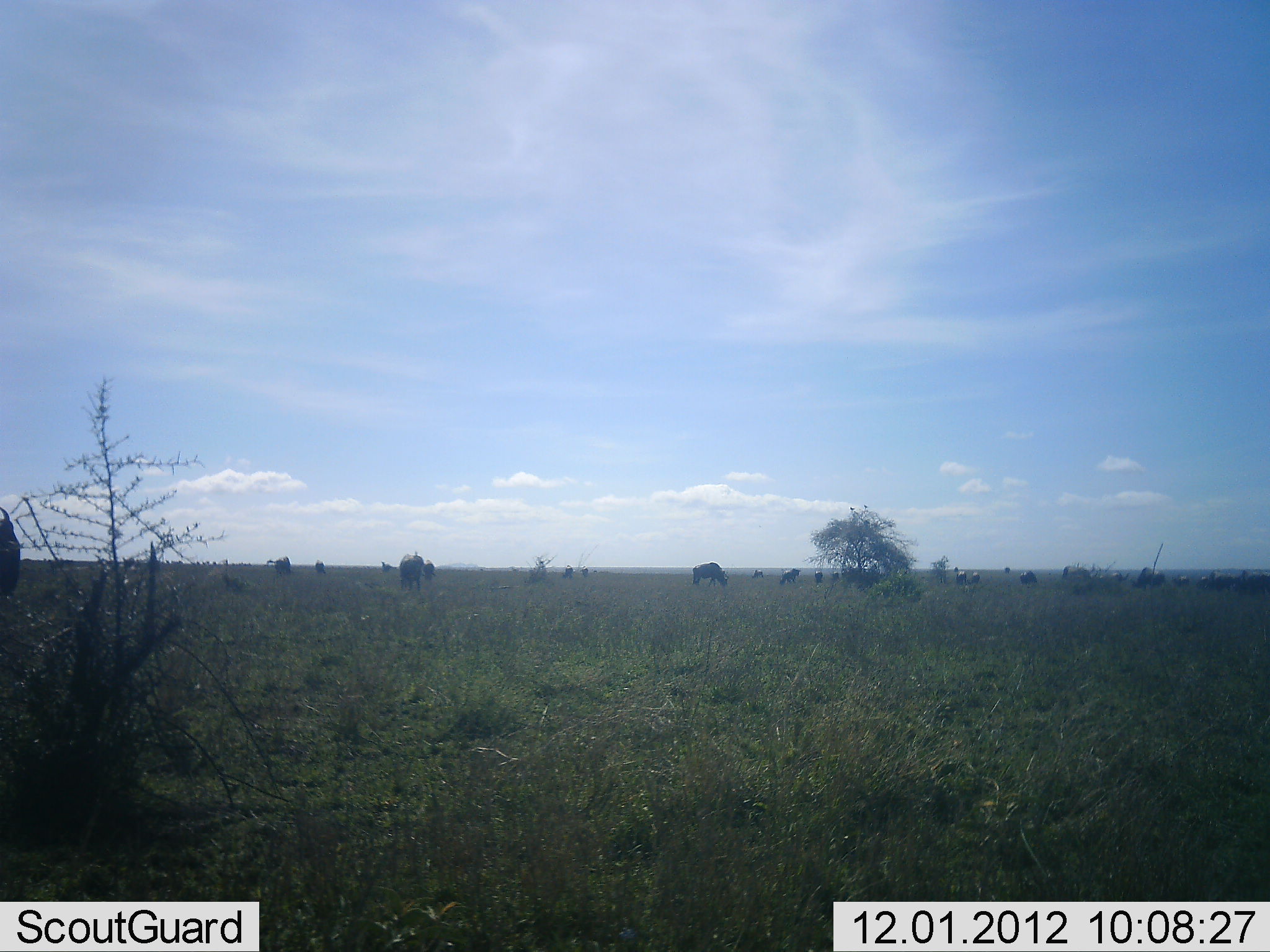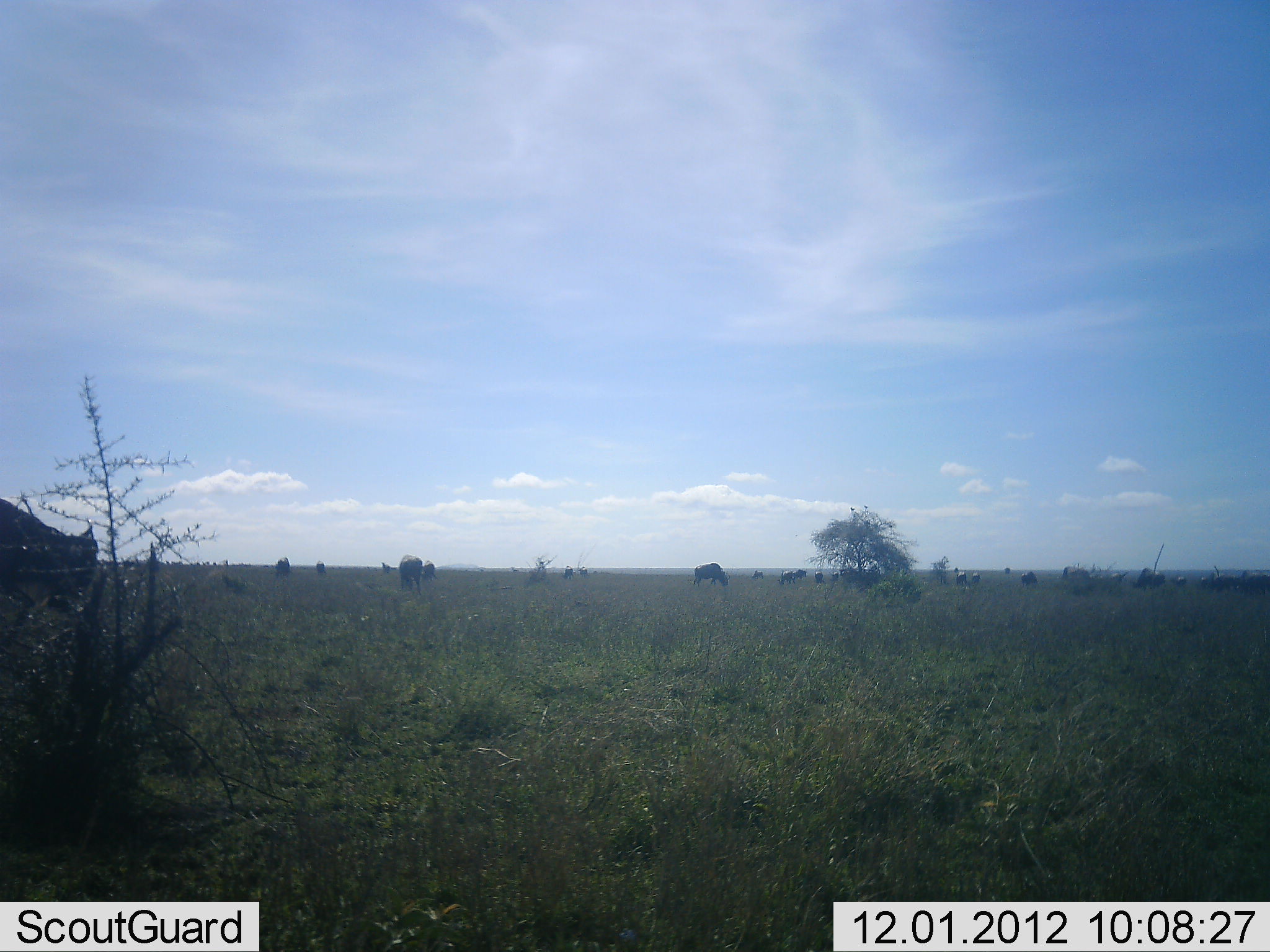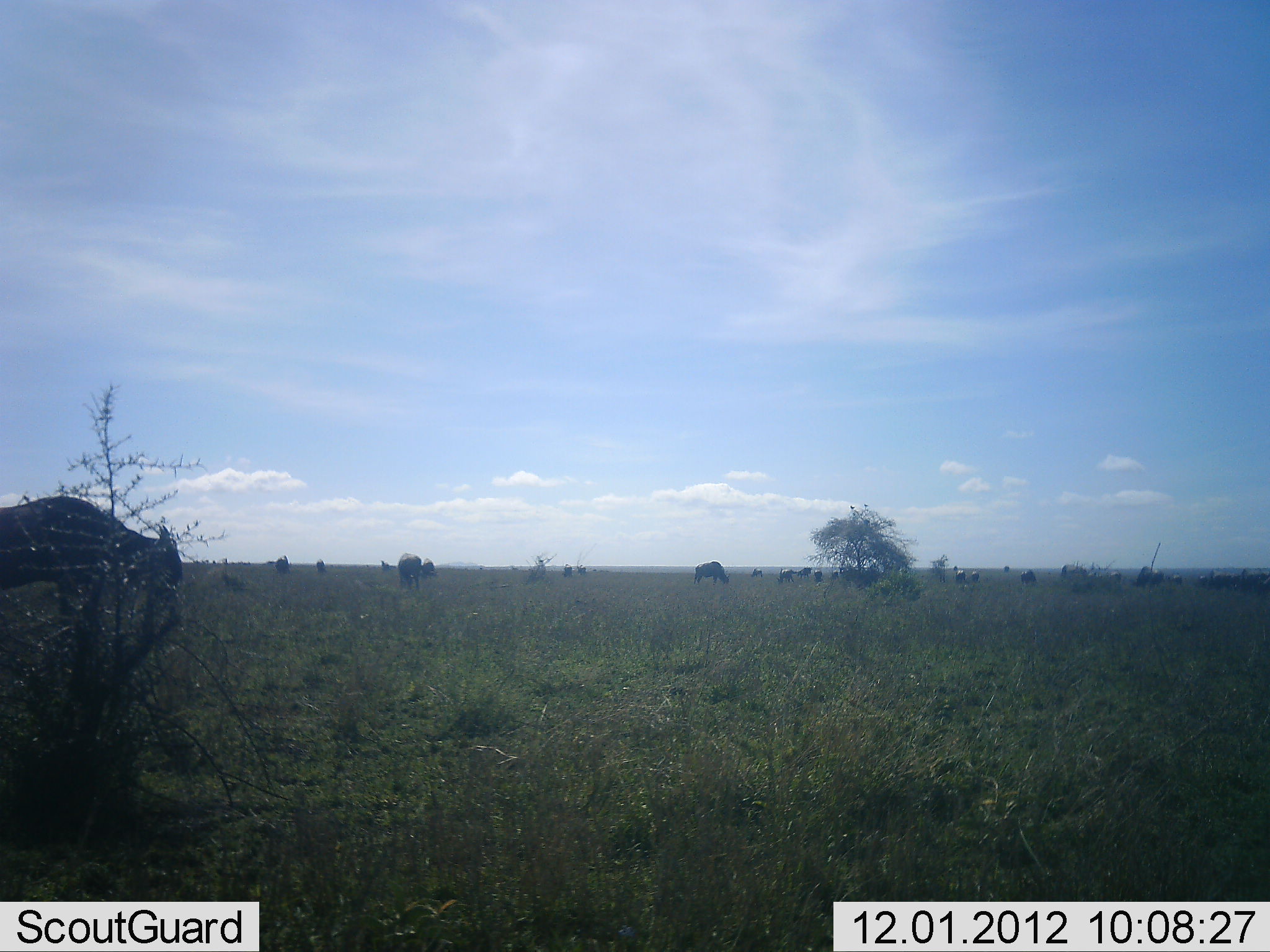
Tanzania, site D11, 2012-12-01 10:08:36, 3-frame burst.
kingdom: Animalia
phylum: Chordata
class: Mammalia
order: Artiodactyla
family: Bovidae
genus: Connochaetes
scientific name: Connochaetes taurinus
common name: blue wildebeest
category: wildebeest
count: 11-50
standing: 50%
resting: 10%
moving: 80%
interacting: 10%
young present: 0%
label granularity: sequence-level